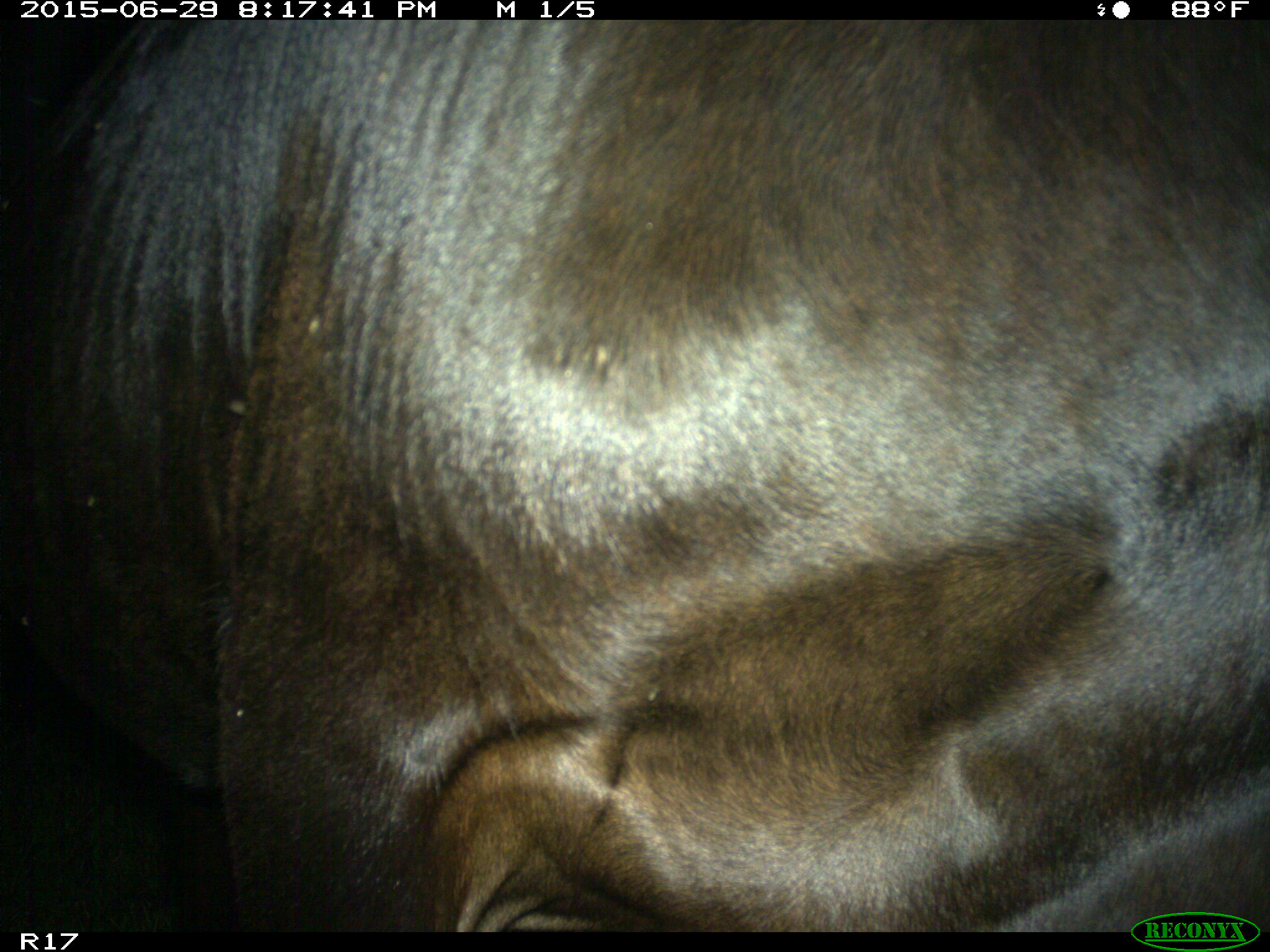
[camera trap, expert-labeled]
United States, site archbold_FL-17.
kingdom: Animalia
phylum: Chordata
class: Mammalia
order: Artiodactyla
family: Bovidae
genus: Bos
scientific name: Bos taurus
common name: domestic cow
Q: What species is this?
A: Bos taurus (domestic cow).